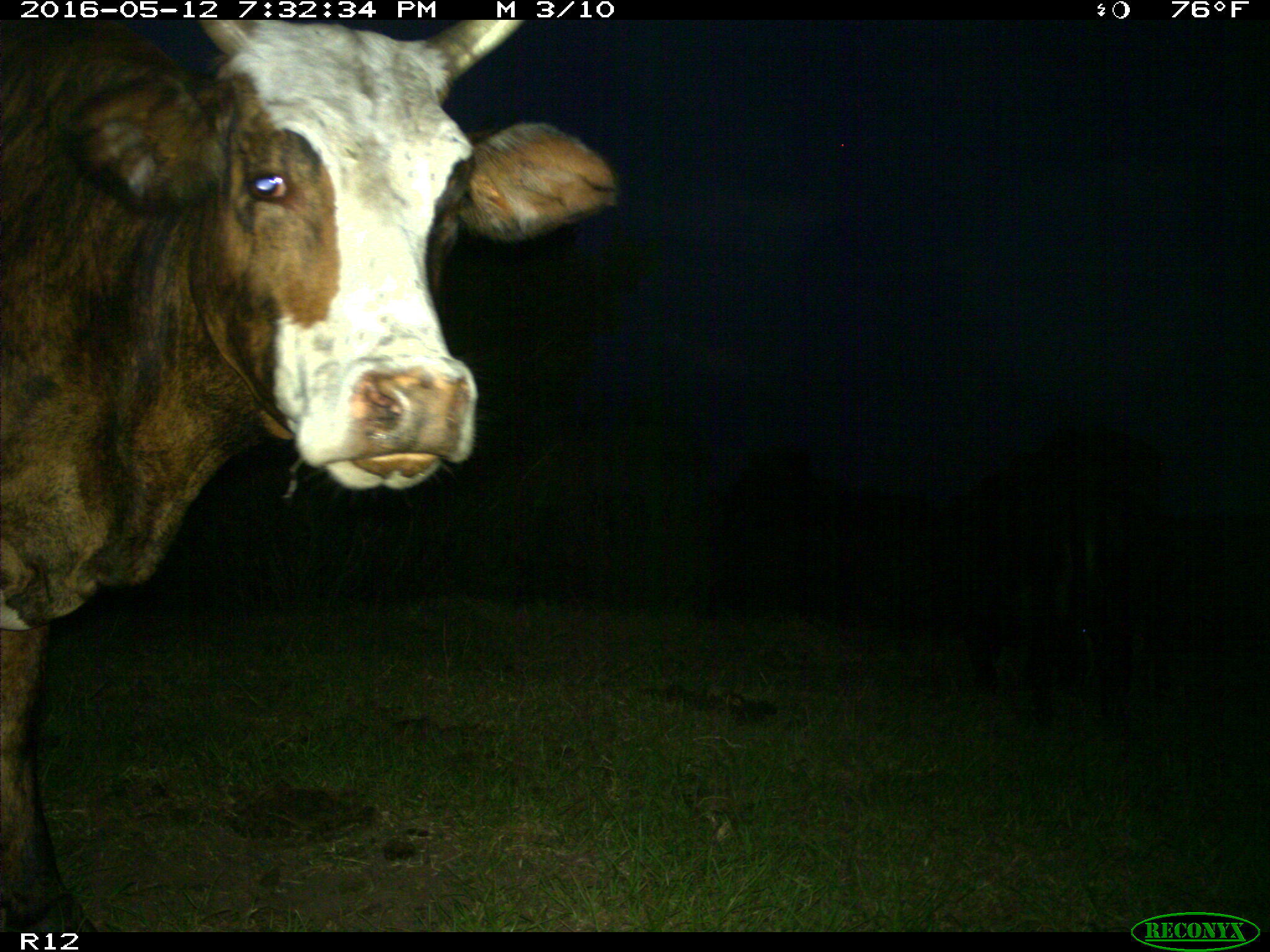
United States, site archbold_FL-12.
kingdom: Animalia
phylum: Chordata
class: Mammalia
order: Artiodactyla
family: Bovidae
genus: Bos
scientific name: Bos taurus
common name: domestic cow